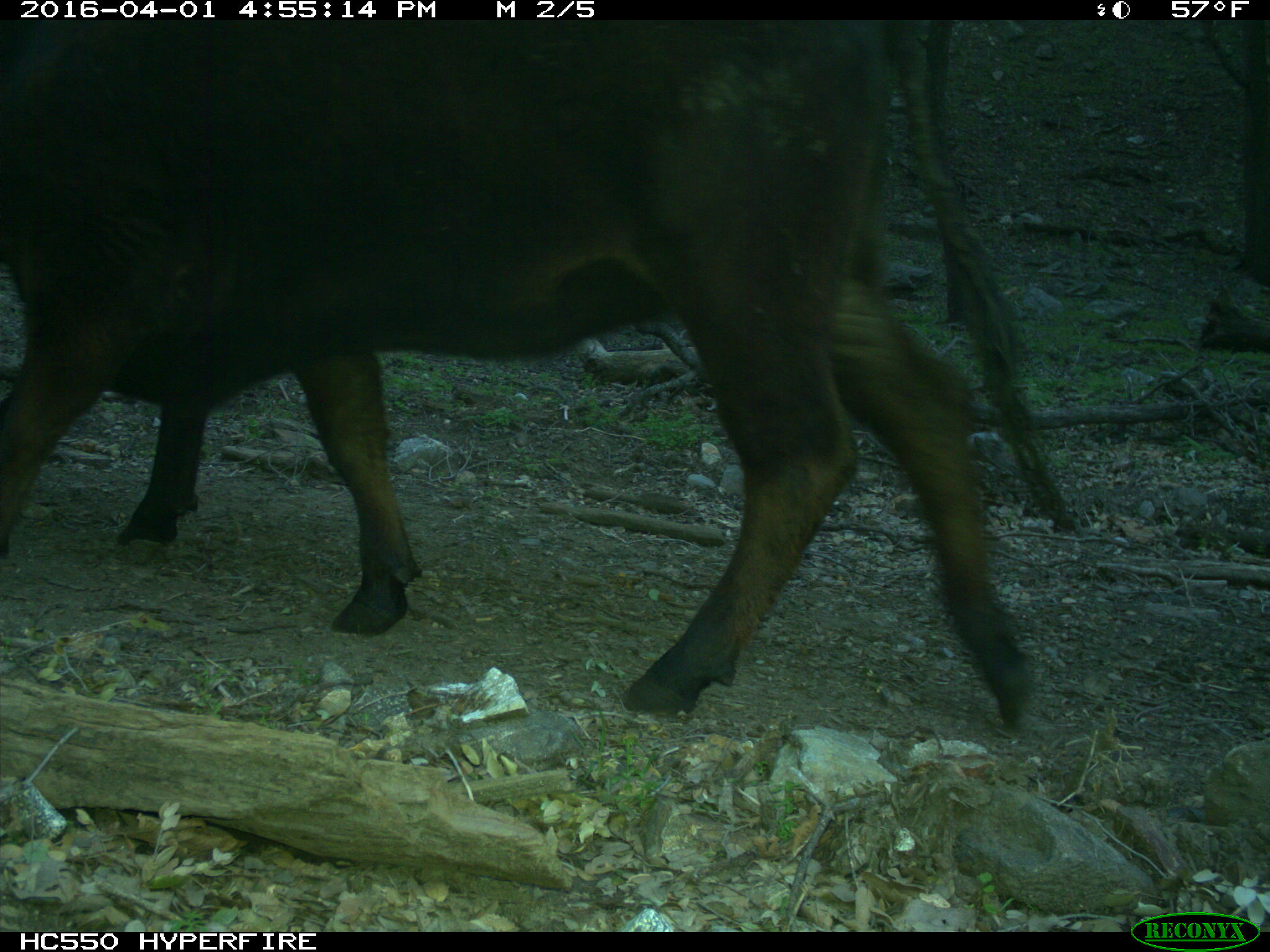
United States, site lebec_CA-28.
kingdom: Animalia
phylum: Chordata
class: Mammalia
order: Artiodactyla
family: Bovidae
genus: Bos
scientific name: Bos taurus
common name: domestic cow